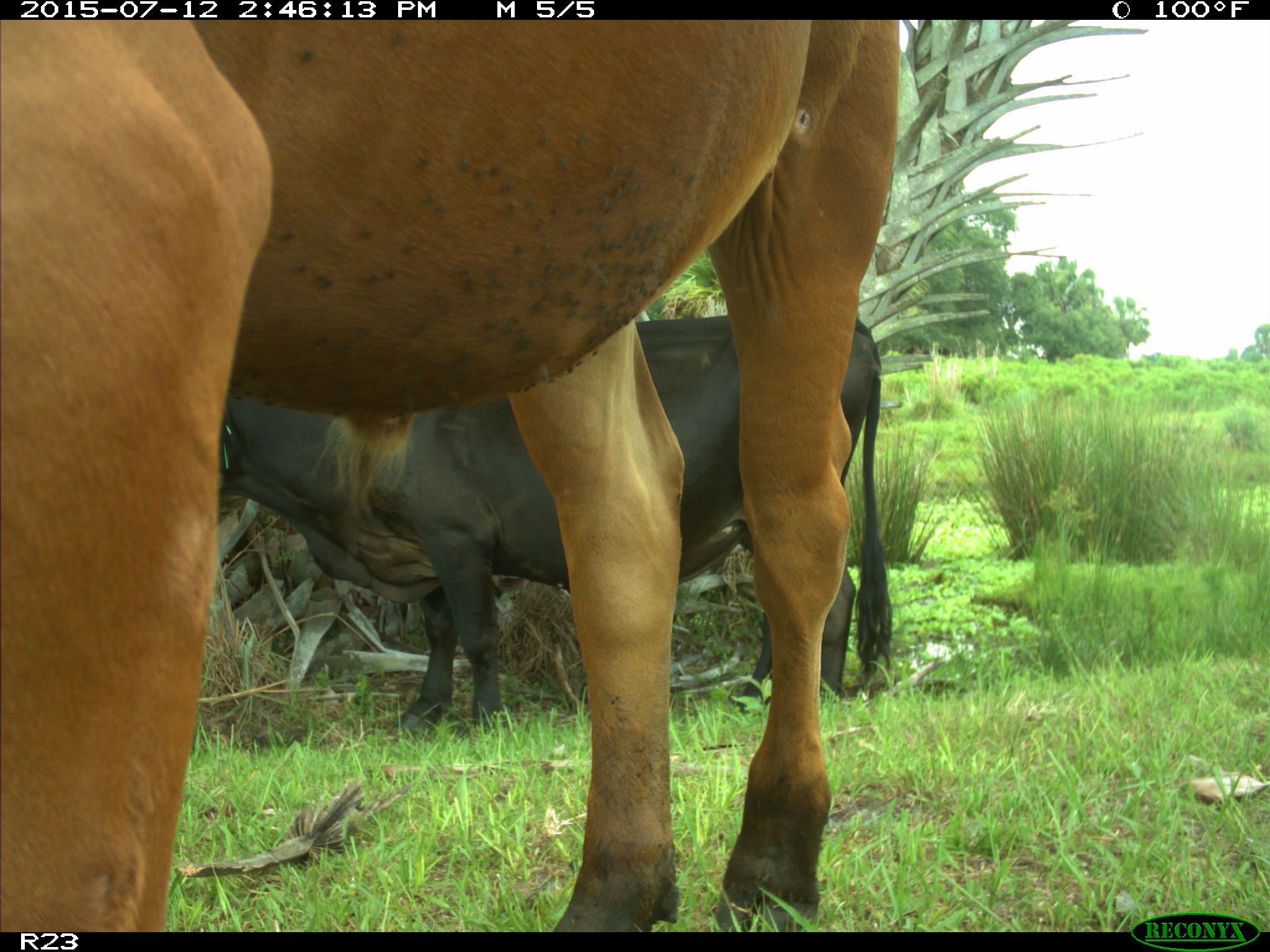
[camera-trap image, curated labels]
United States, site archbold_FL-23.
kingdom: Animalia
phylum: Chordata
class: Mammalia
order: Artiodactyla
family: Bovidae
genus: Bos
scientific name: Bos taurus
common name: domestic cow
Bos taurus (domestic cow).